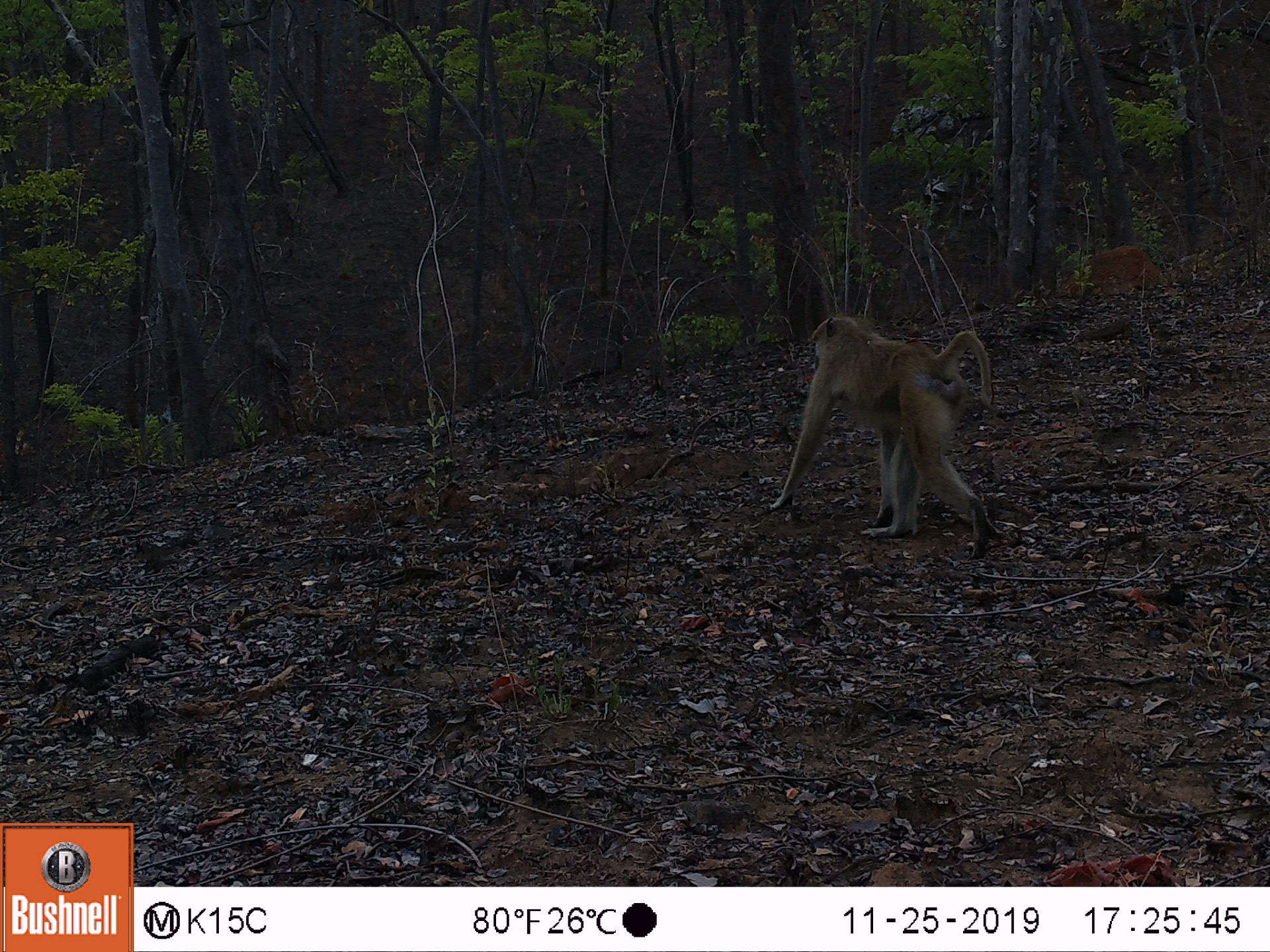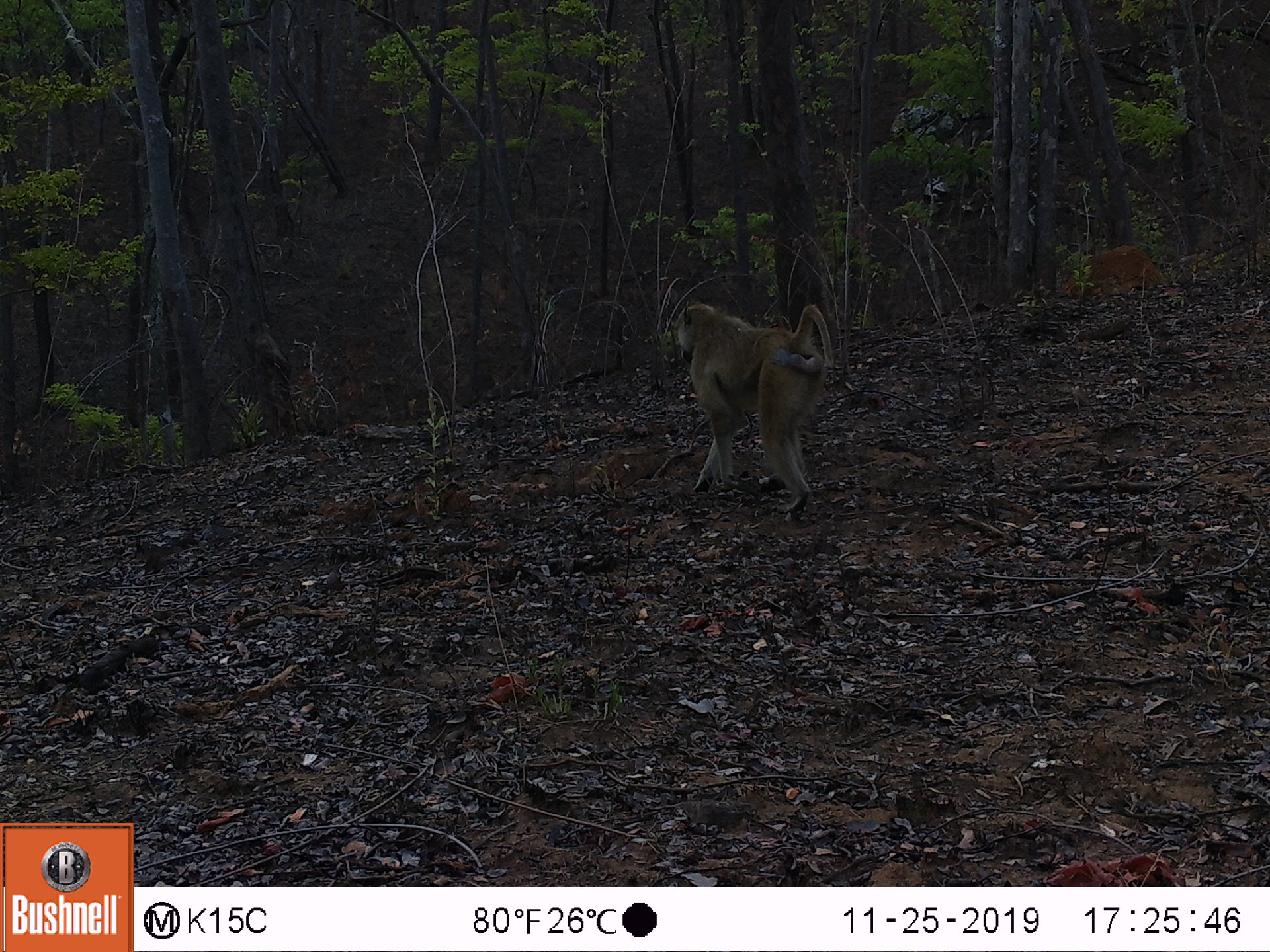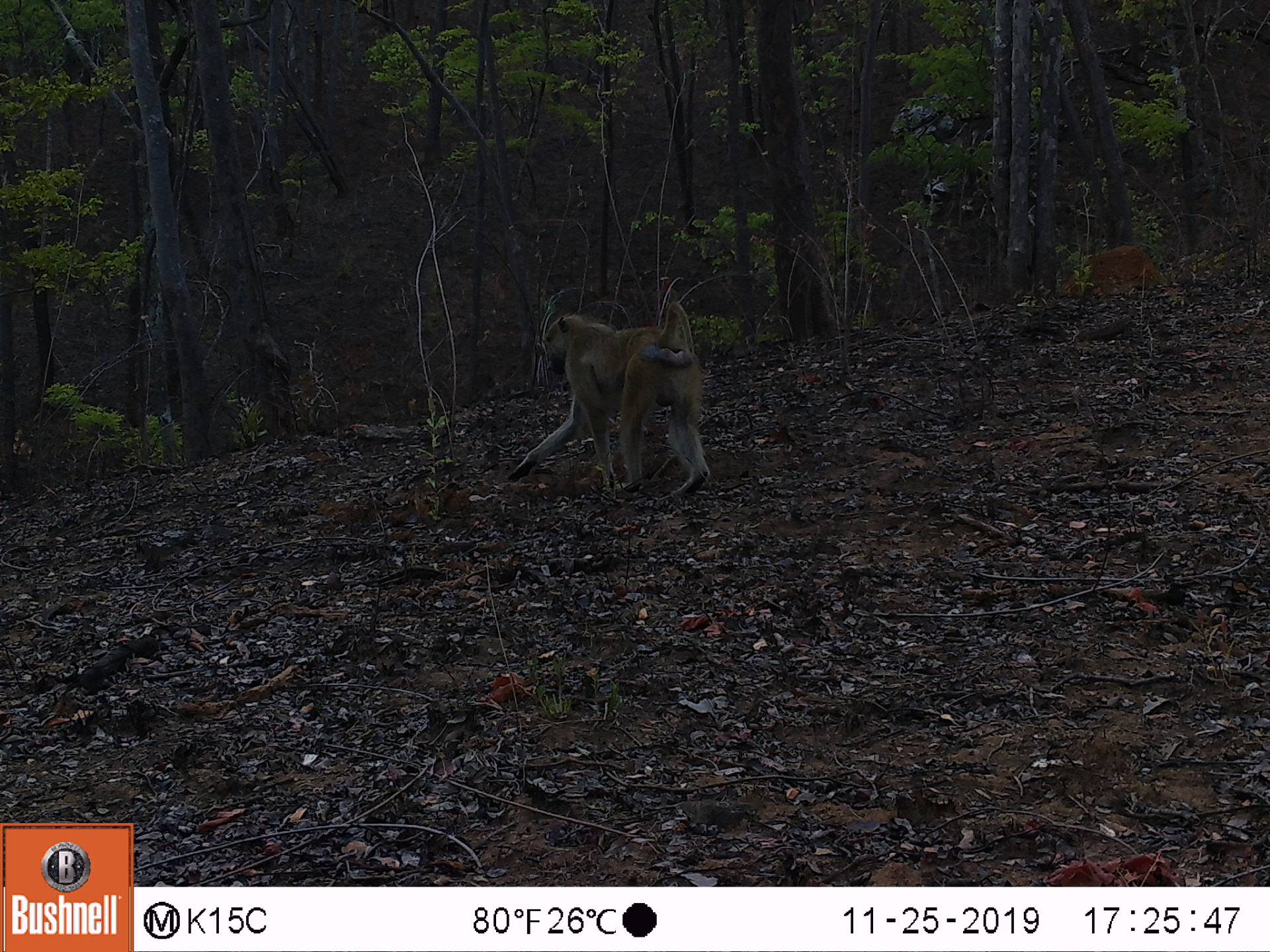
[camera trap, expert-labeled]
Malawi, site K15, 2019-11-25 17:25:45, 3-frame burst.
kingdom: Animalia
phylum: Chordata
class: Mammalia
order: Primates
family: Cercopithecidae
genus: Papio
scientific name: Papio cynocephalus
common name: yellow baboon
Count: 1.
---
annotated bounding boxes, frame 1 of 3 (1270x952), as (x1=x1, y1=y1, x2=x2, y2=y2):
yellow baboon: (x1=769, y1=313, x2=1007, y2=560)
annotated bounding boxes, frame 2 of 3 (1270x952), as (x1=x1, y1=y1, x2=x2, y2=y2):
yellow baboon: (x1=671, y1=291, x2=830, y2=515)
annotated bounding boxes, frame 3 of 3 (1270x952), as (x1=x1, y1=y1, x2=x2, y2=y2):
yellow baboon: (x1=509, y1=310, x2=715, y2=503)